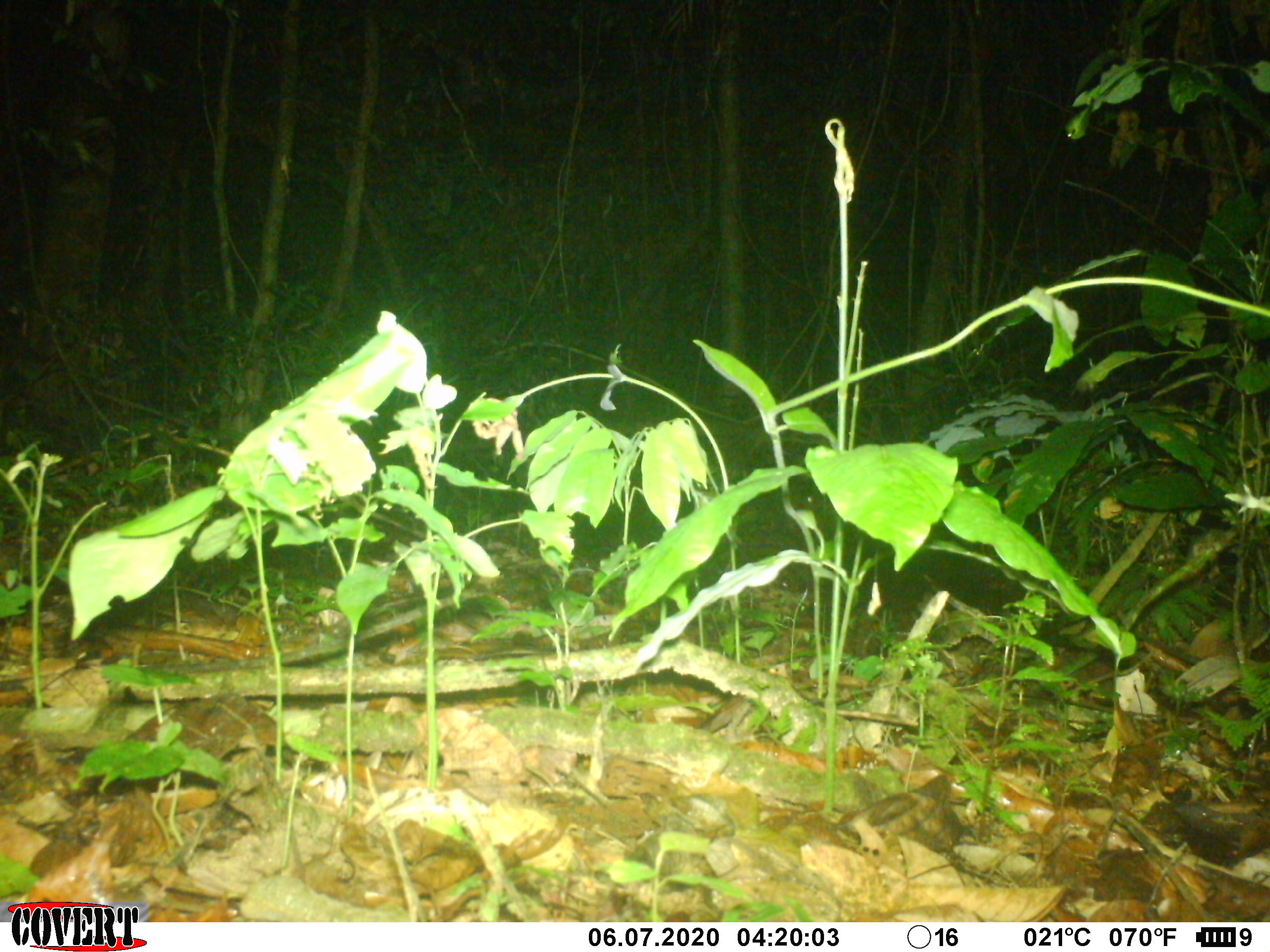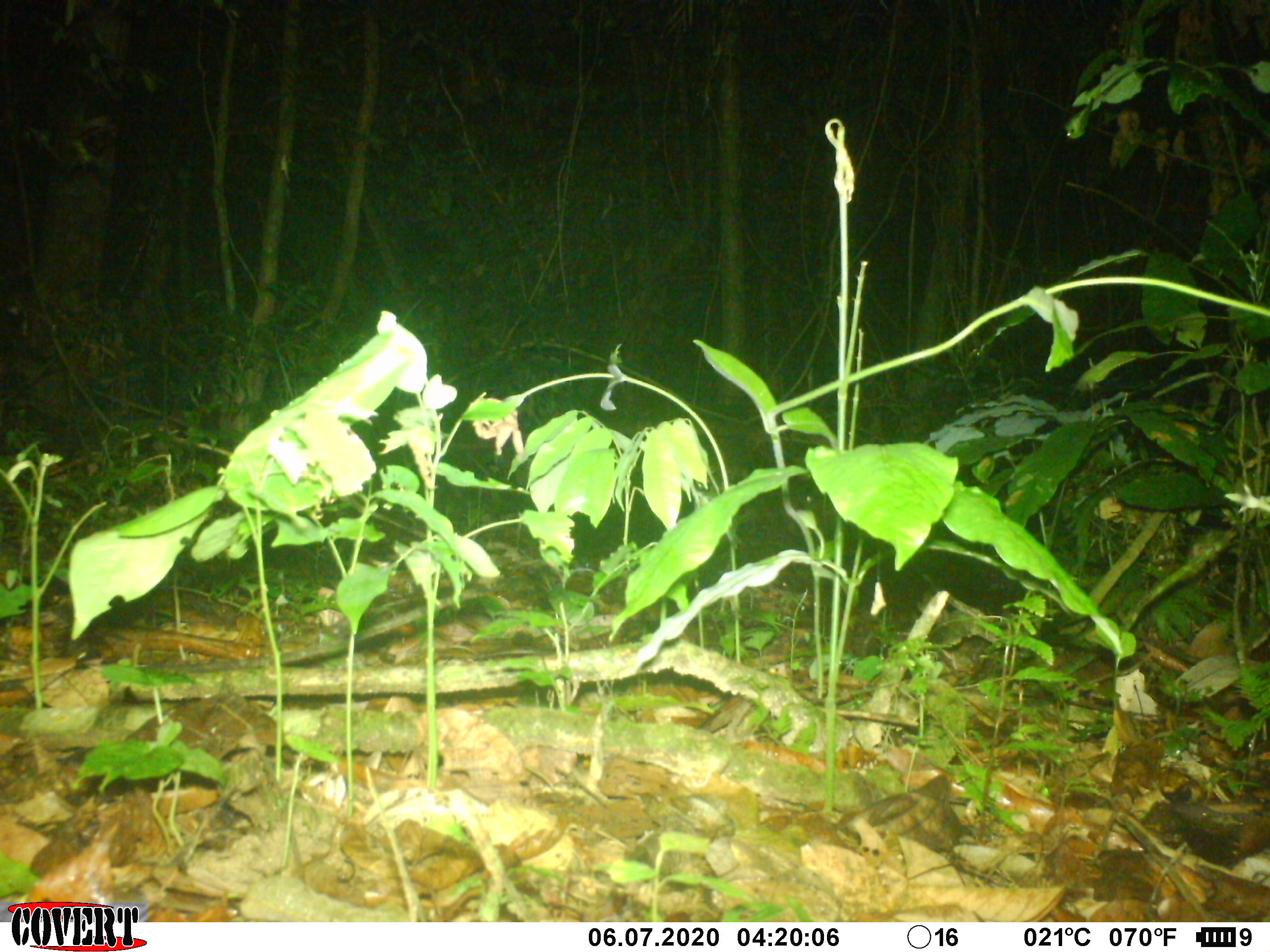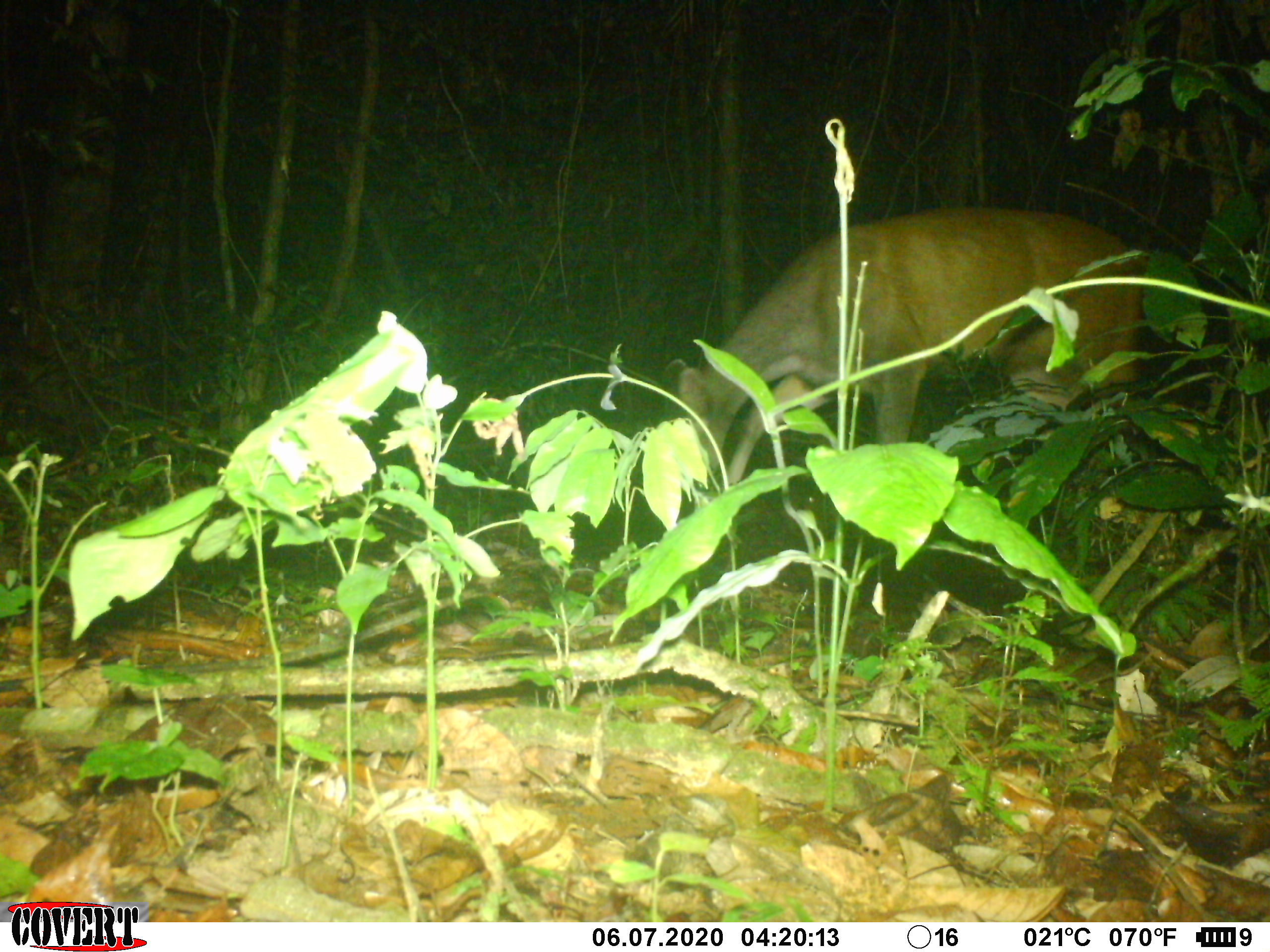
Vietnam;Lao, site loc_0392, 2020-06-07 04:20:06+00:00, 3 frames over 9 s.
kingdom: Animalia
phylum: Chordata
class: Mammalia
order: Artiodactyla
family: Cervidae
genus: Rusa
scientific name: Rusa unicolor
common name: sambar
Sambar (Rusa unicolor). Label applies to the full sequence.